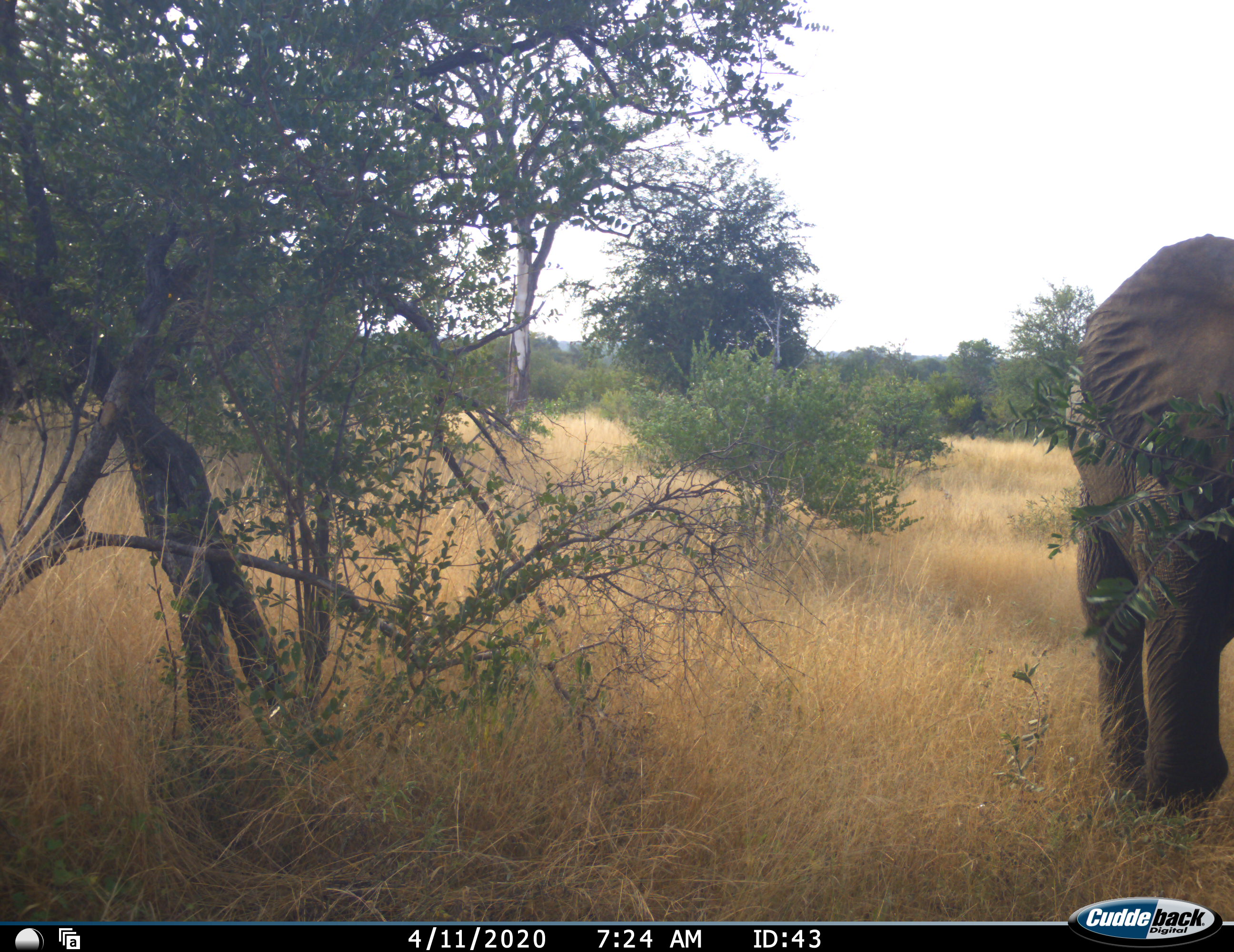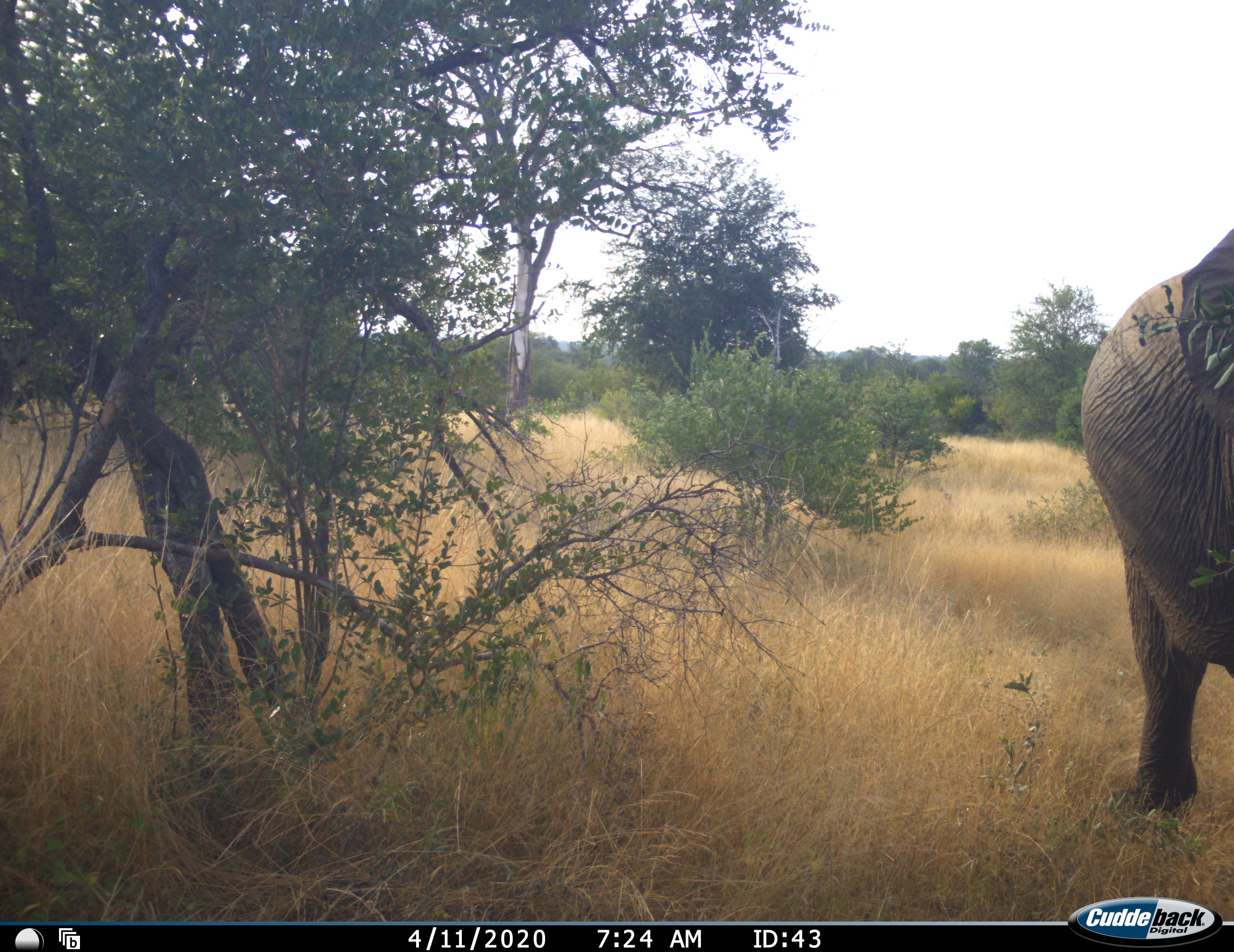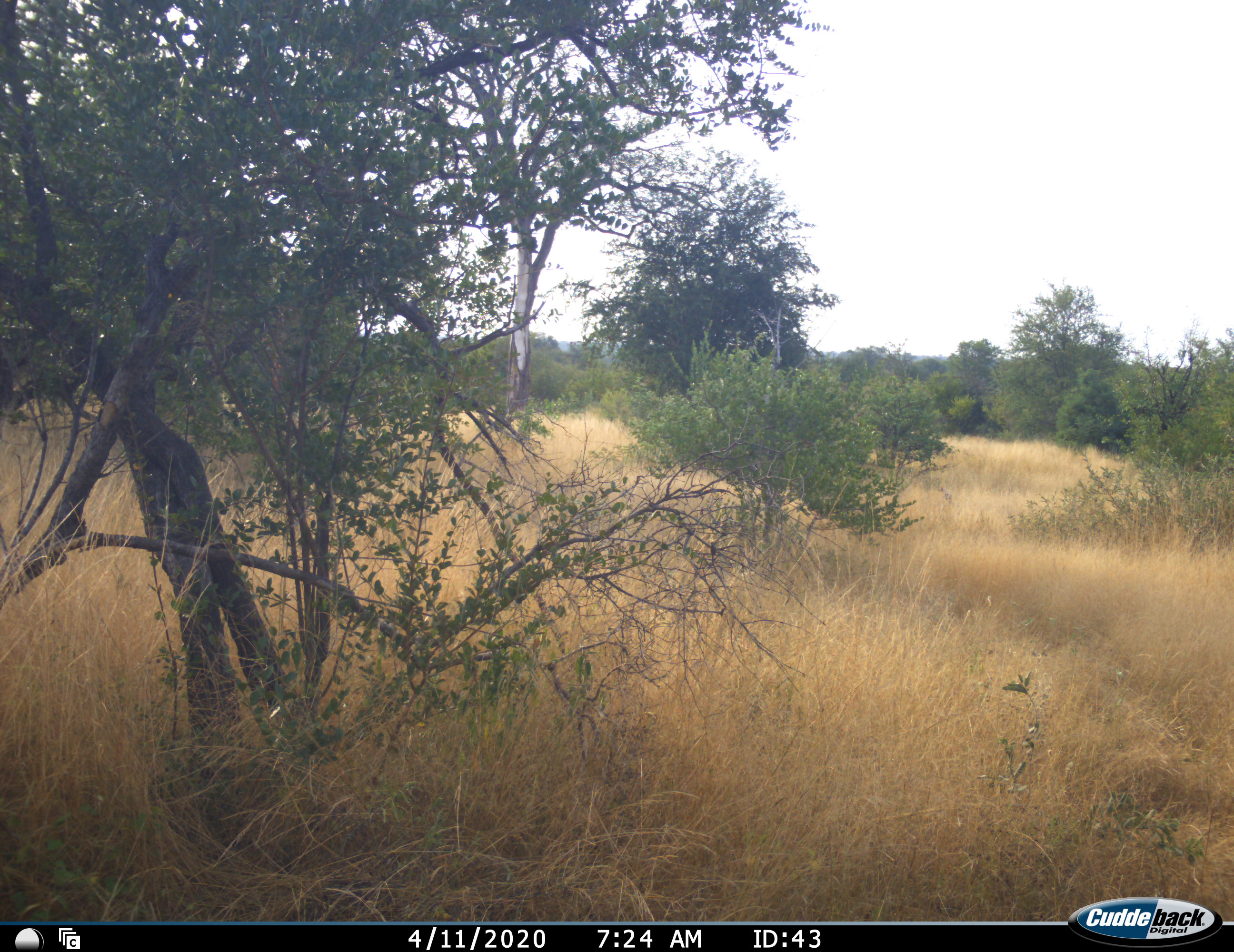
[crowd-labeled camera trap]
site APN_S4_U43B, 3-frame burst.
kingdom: Animalia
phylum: Chordata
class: Mammalia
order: Proboscidea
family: Elephantidae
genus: Loxodonta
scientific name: Loxodonta africana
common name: african bush elephant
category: elephant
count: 1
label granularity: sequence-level